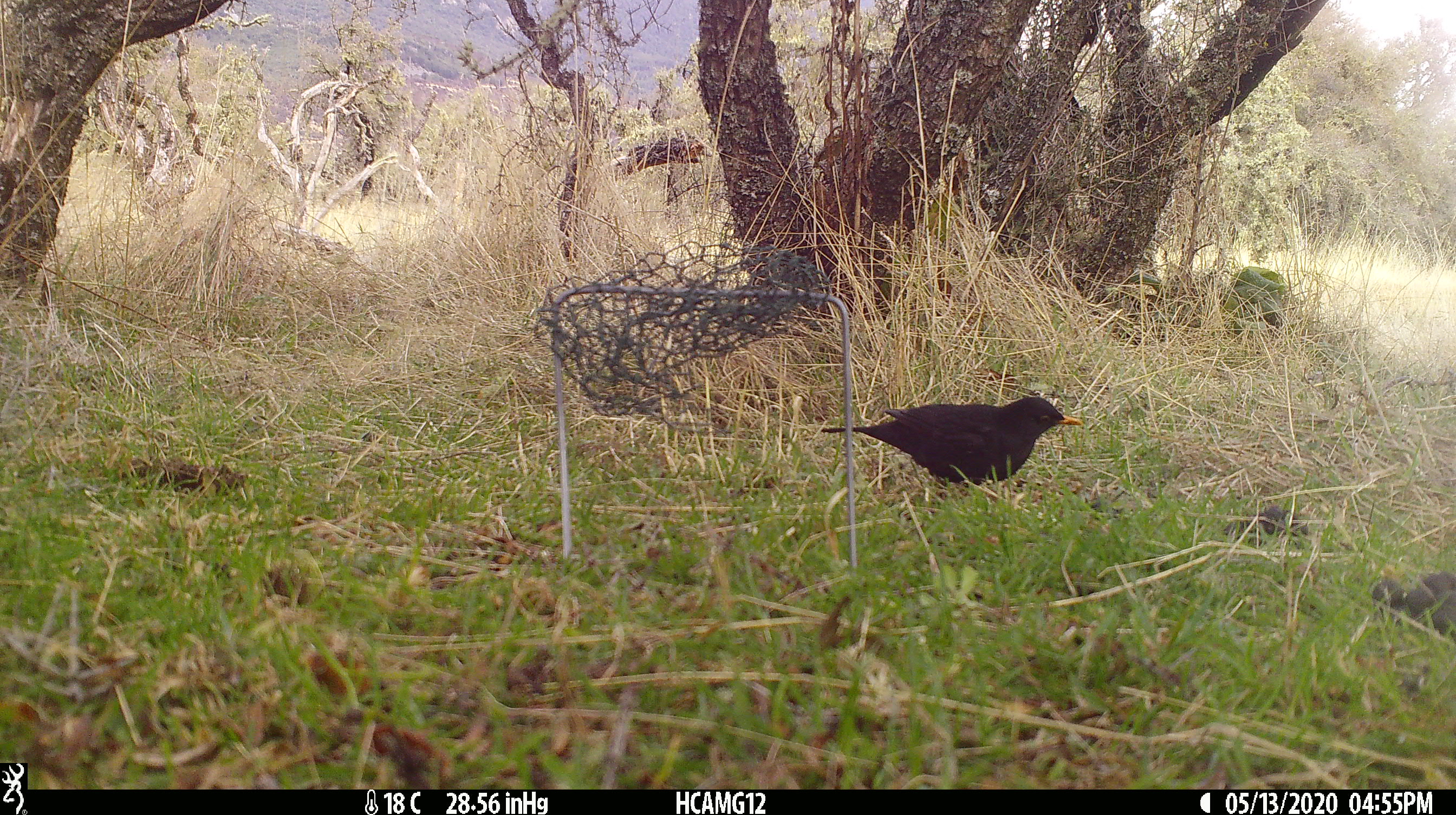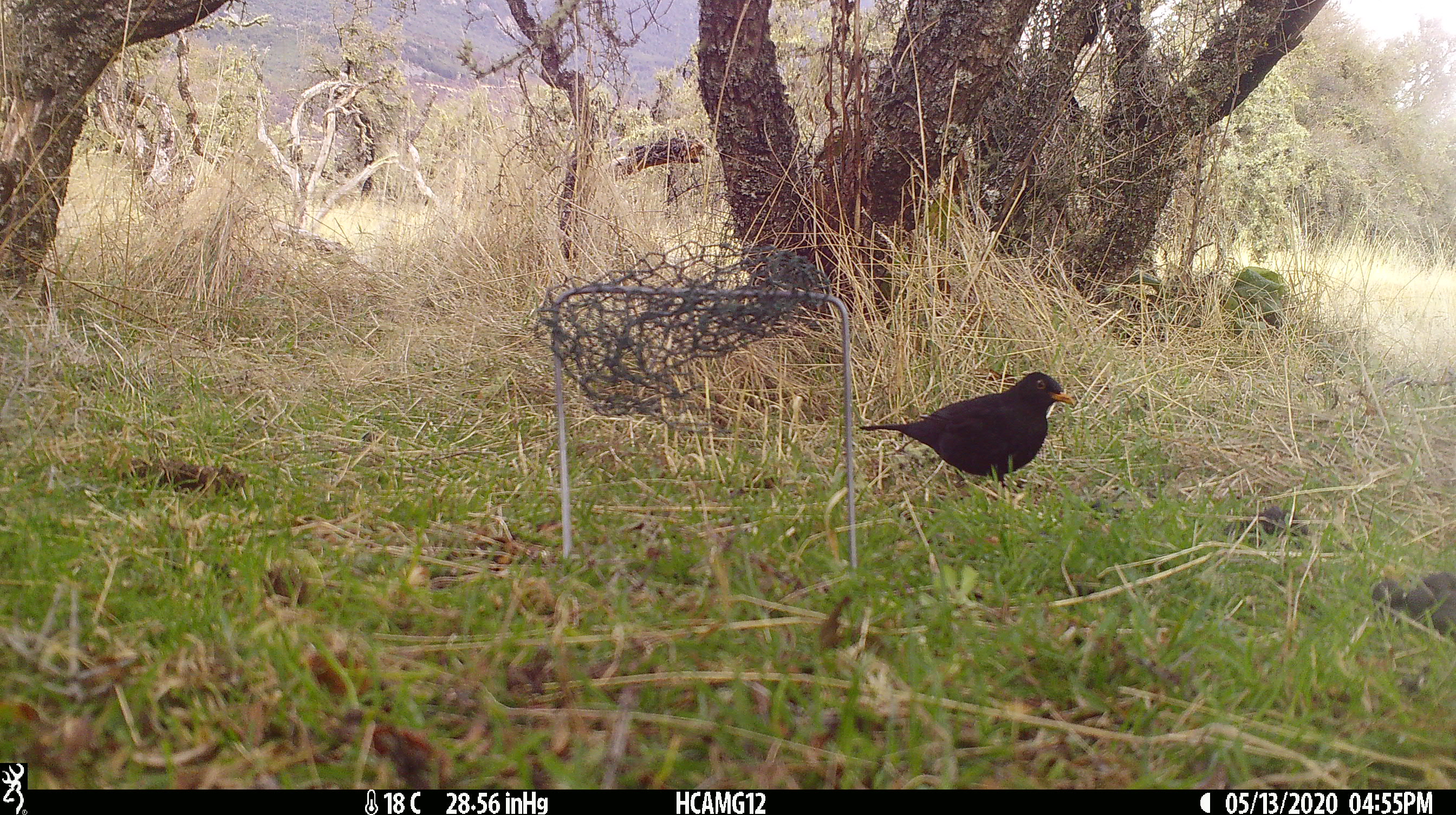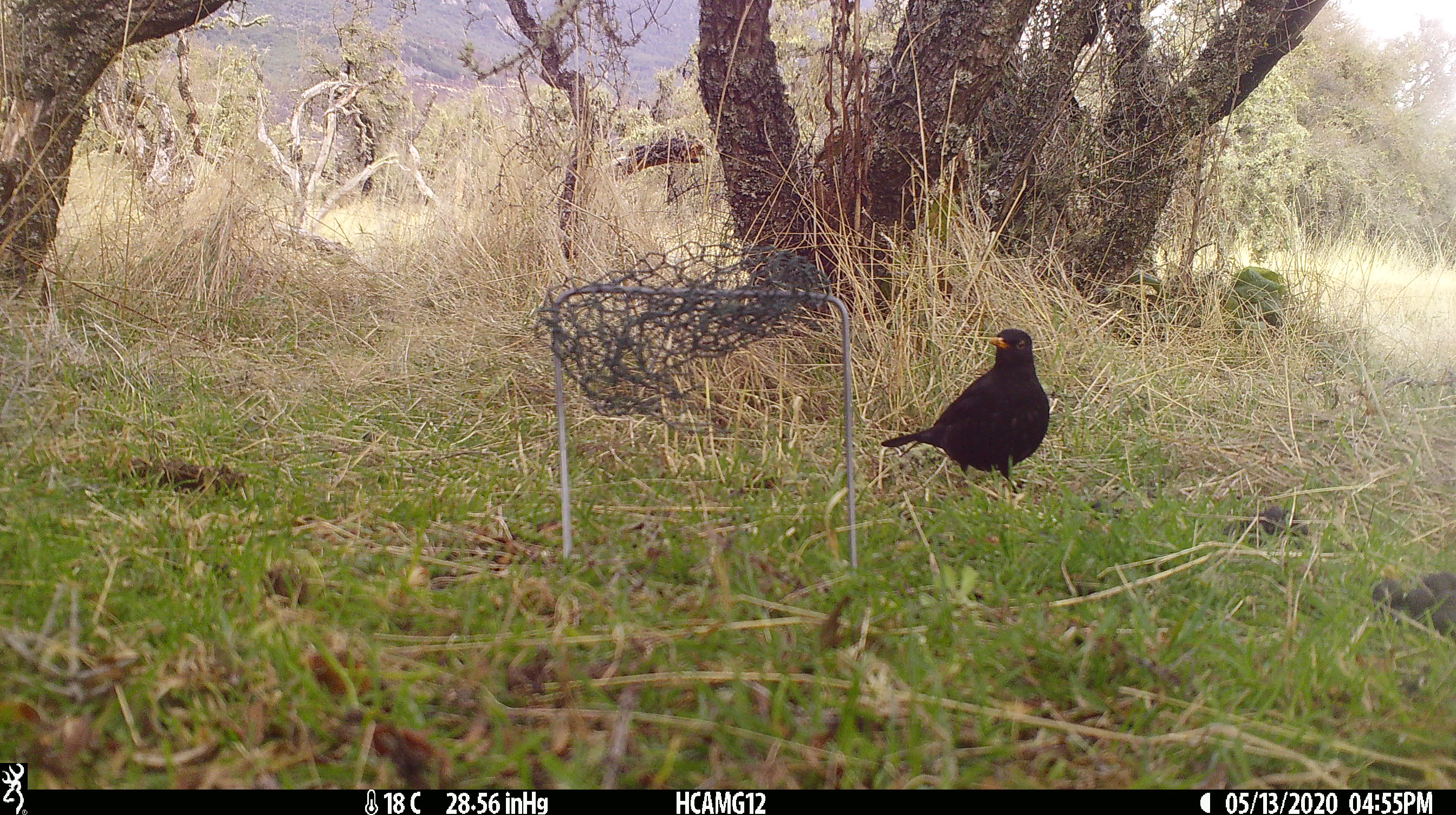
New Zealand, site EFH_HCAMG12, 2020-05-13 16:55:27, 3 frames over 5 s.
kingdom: Animalia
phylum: Chordata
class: Aves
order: Passeriformes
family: Turdidae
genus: Turdus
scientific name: Turdus merula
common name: eurasian blackbird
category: blackbird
Blackbird (eurasian blackbird) (Turdus merula).